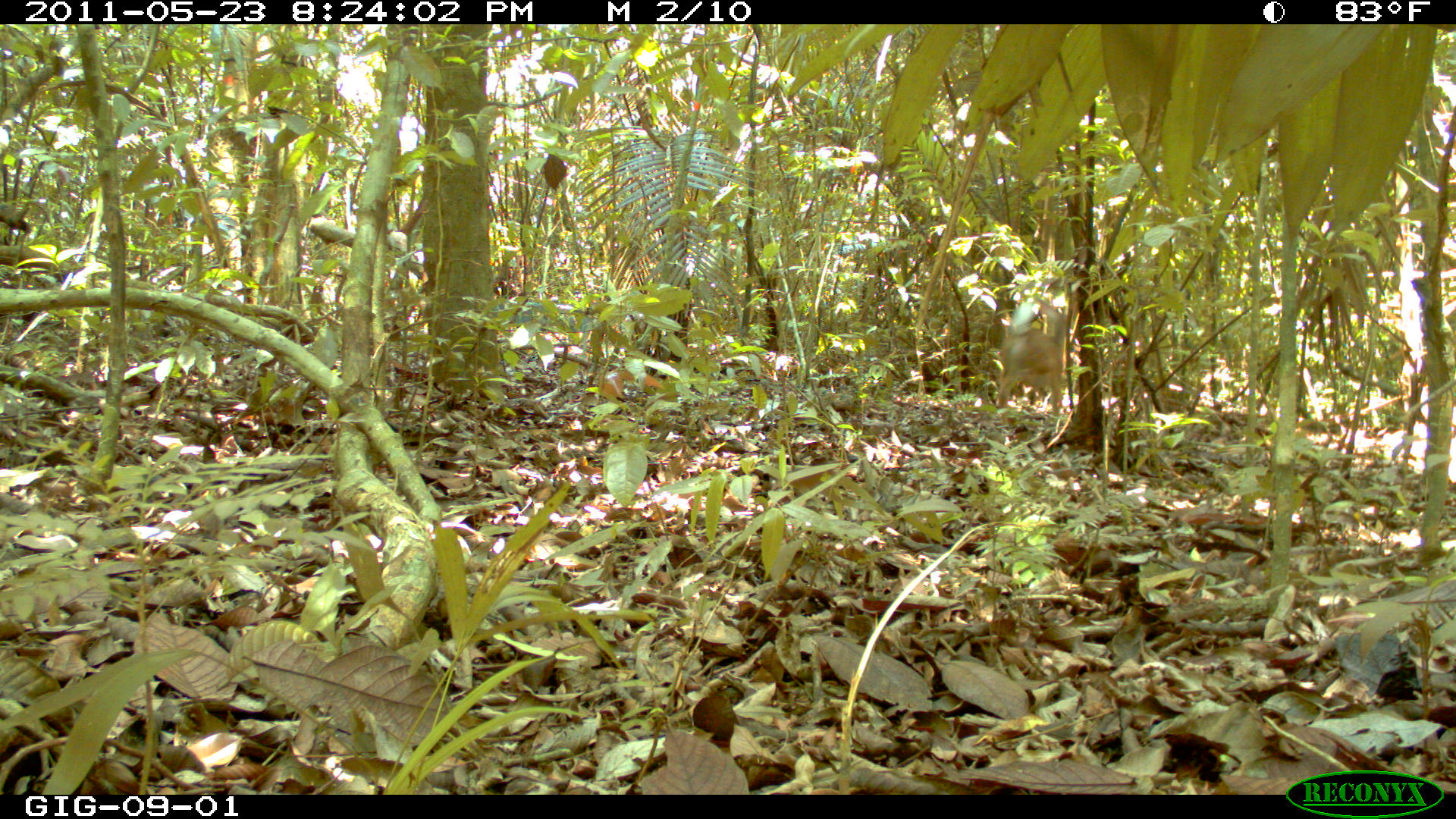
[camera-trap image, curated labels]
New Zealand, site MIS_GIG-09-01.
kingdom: Animalia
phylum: Chordata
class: Mammalia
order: Artiodactyla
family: Cervidae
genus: Odocoileus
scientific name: Odocoileus virginianus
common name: white-tailed deer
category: white tailed deer